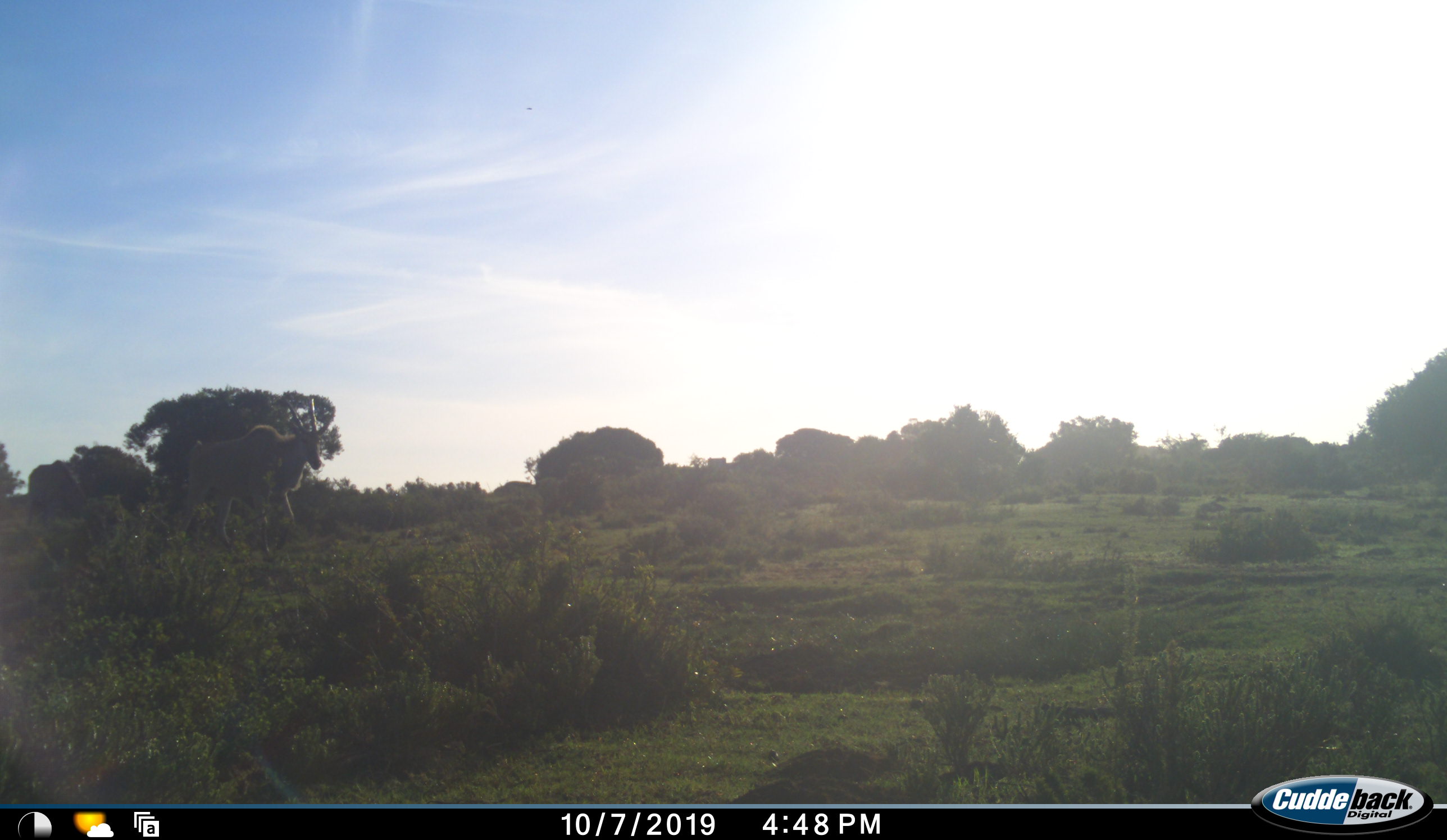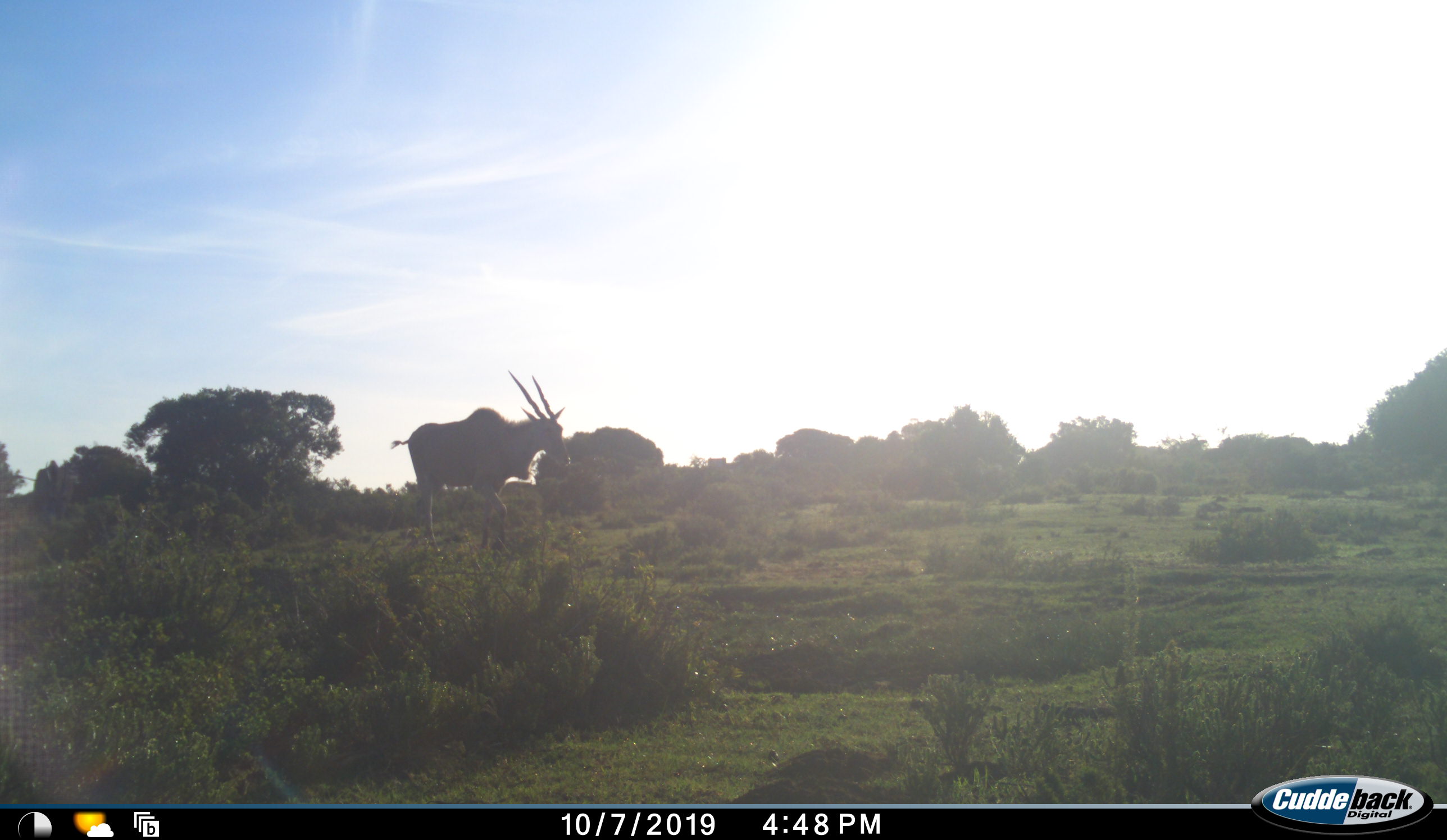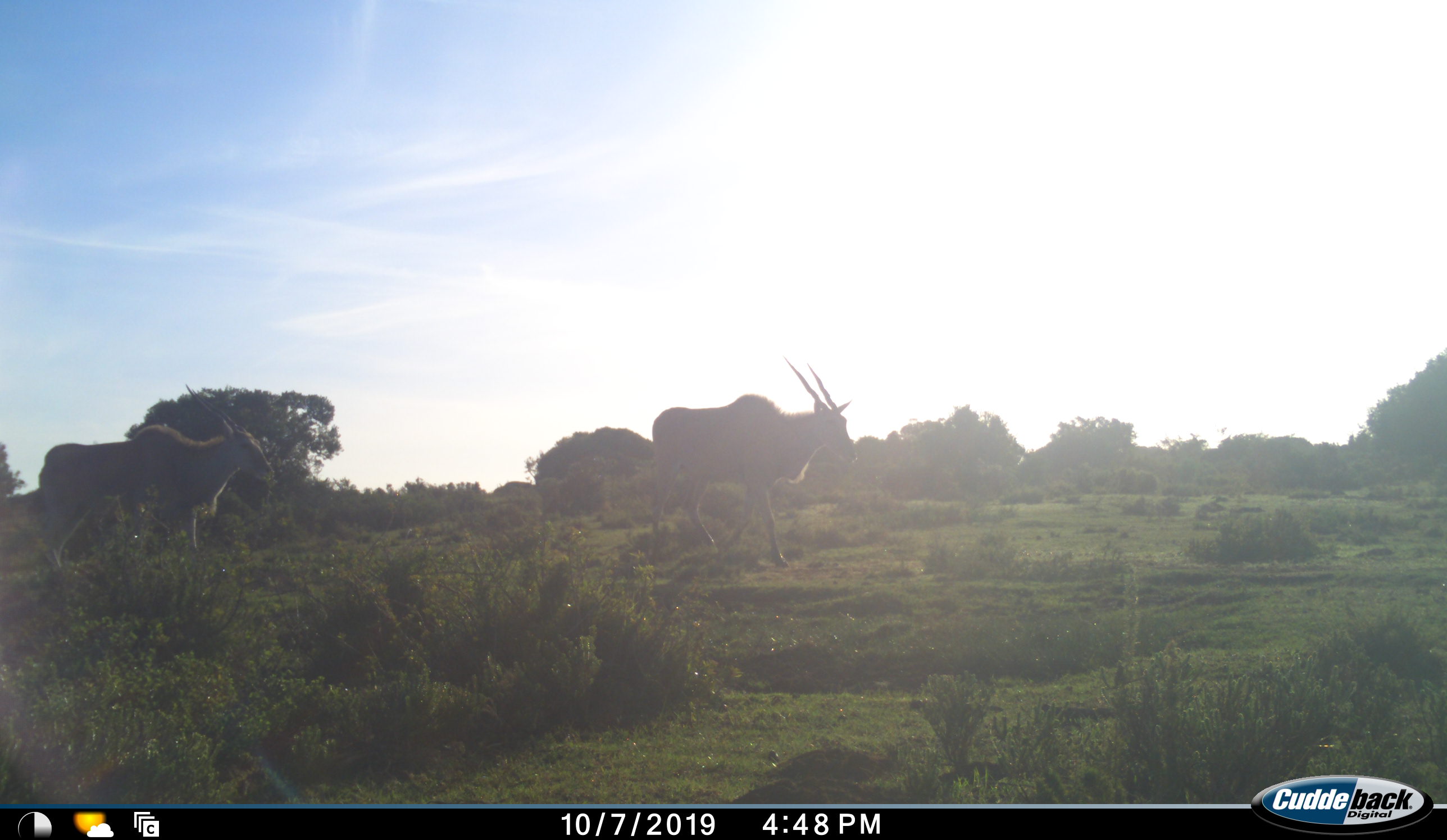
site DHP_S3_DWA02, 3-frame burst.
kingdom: Animalia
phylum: Chordata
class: Mammalia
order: Artiodactyla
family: Bovidae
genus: Tragelaphus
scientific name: Tragelaphus oryx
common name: eland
Eland (Tragelaphus oryx), count 2. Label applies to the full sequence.